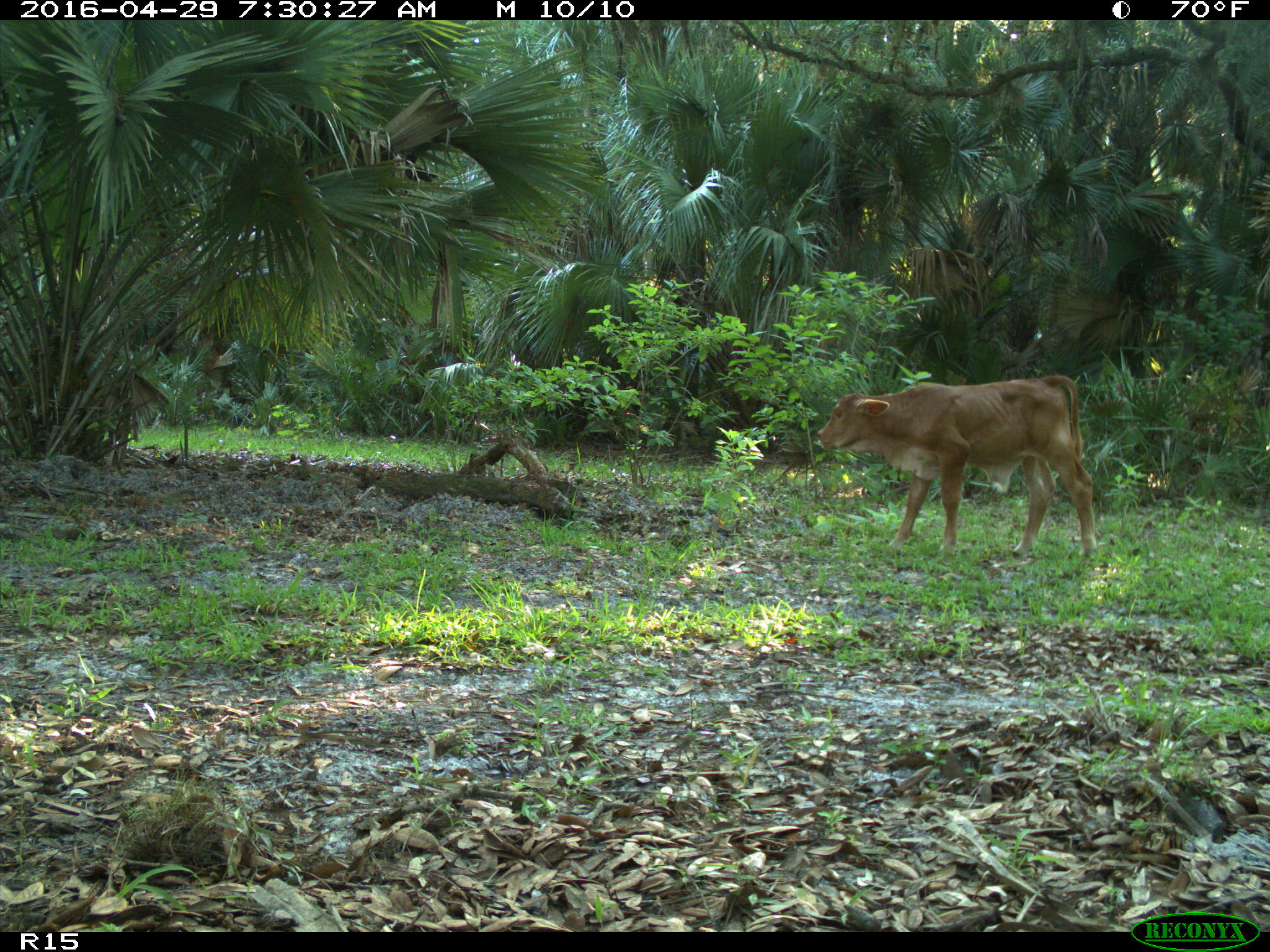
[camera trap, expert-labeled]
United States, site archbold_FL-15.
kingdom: Animalia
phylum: Chordata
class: Mammalia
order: Artiodactyla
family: Bovidae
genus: Bos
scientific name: Bos taurus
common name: domestic cow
Bos taurus (domestic cow).